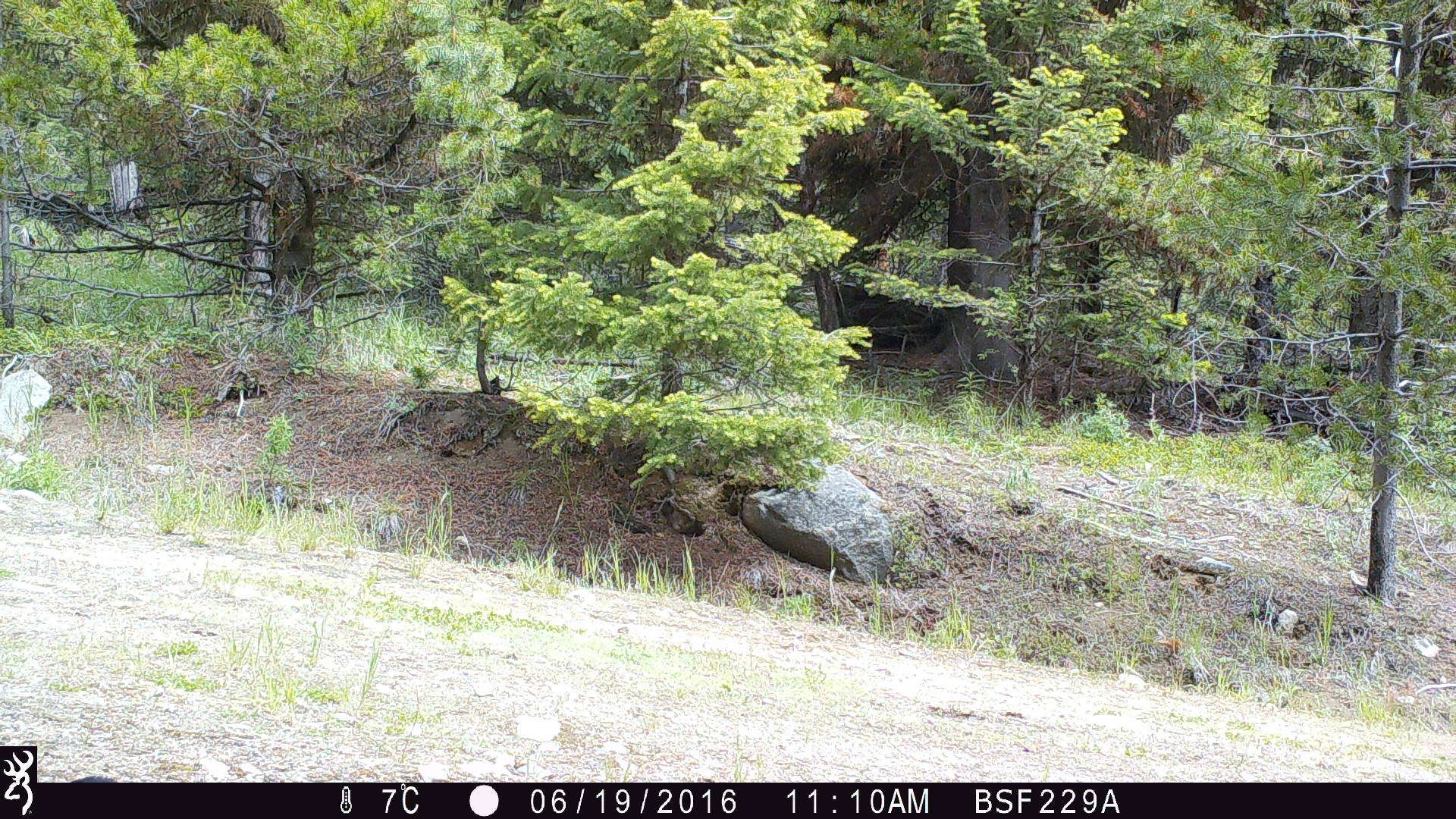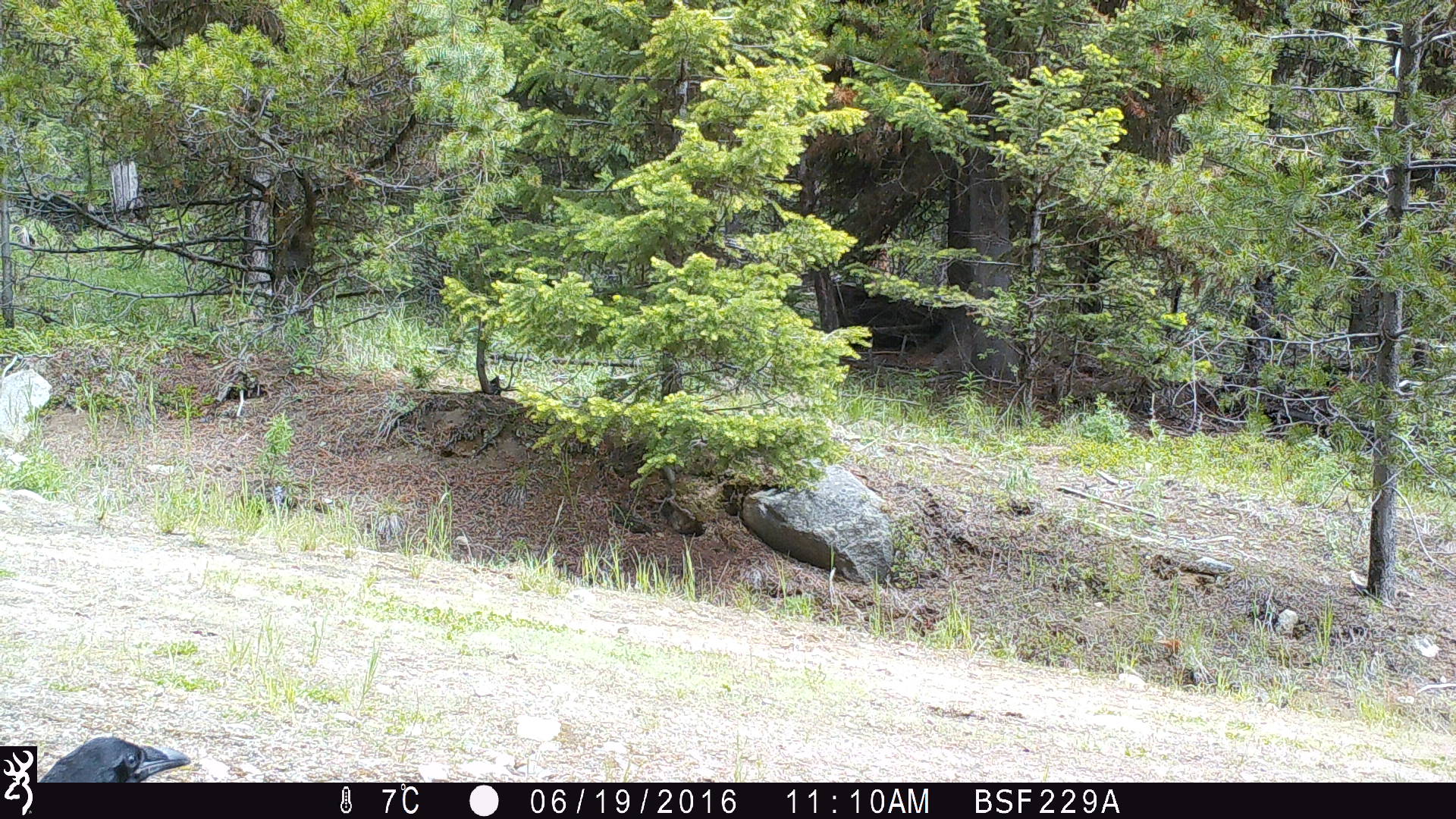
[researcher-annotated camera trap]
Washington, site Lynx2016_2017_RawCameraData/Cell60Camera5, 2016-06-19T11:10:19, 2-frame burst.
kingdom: Animalia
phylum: Chordata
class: Aves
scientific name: Aves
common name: birds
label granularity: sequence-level